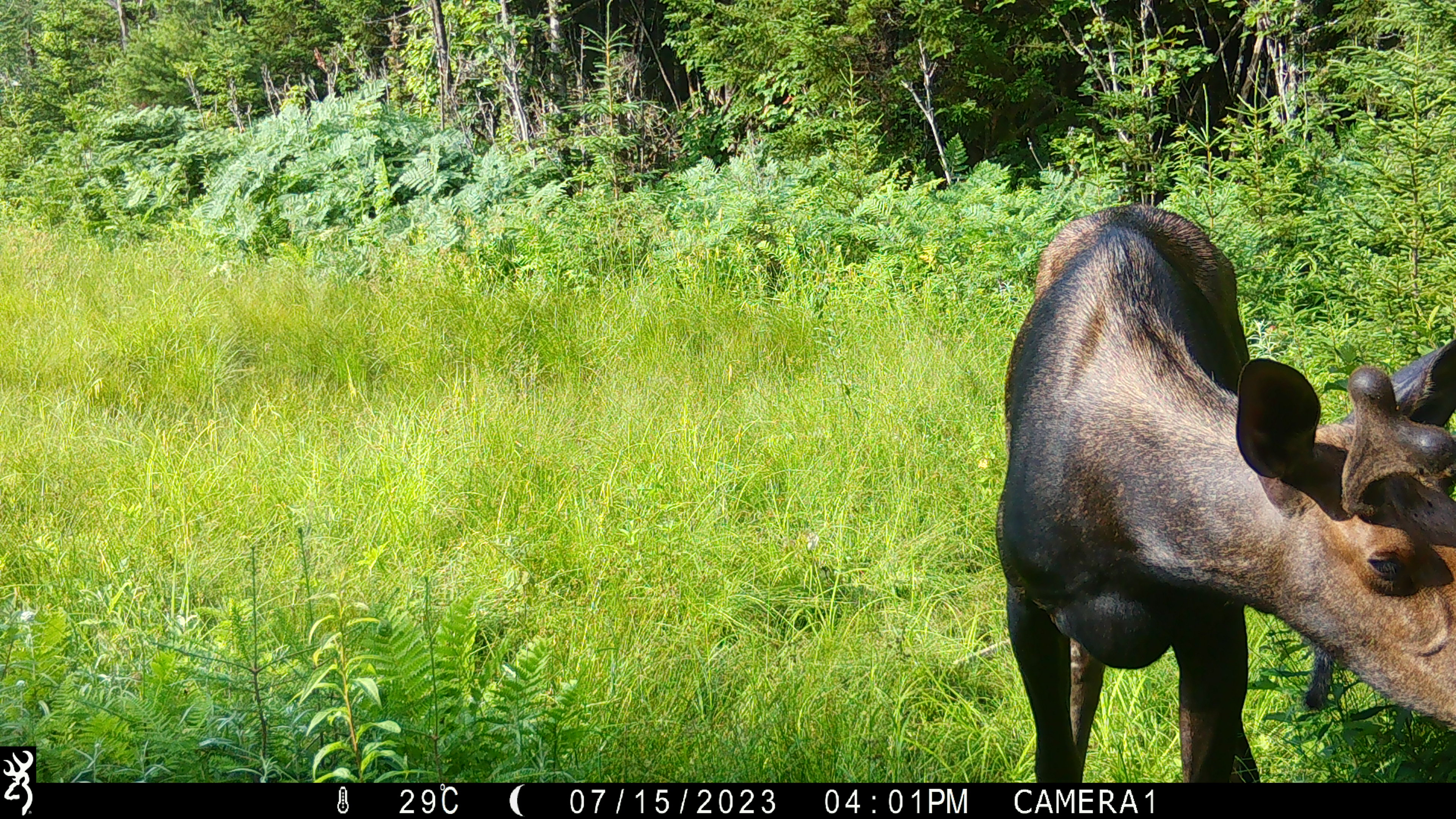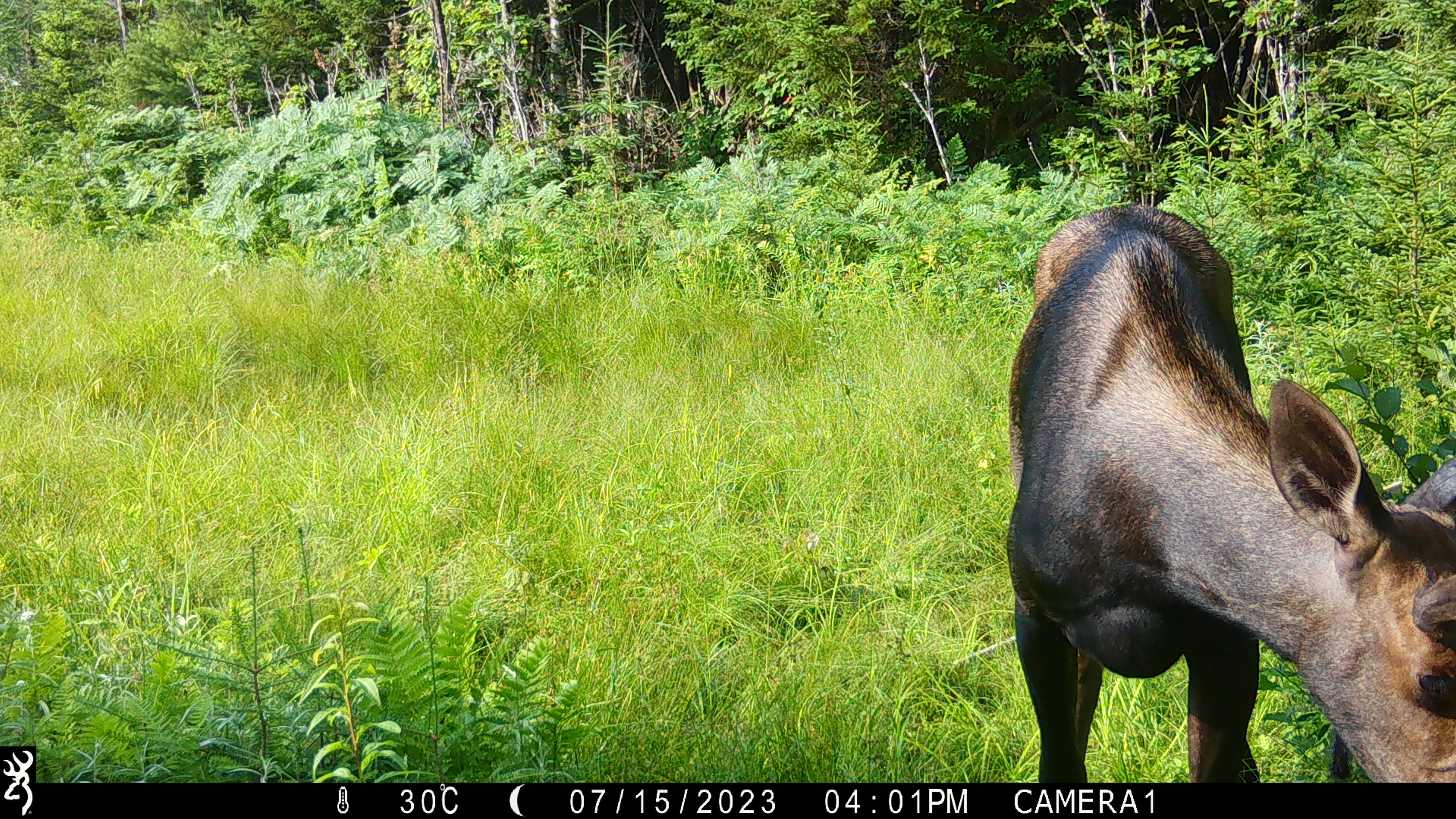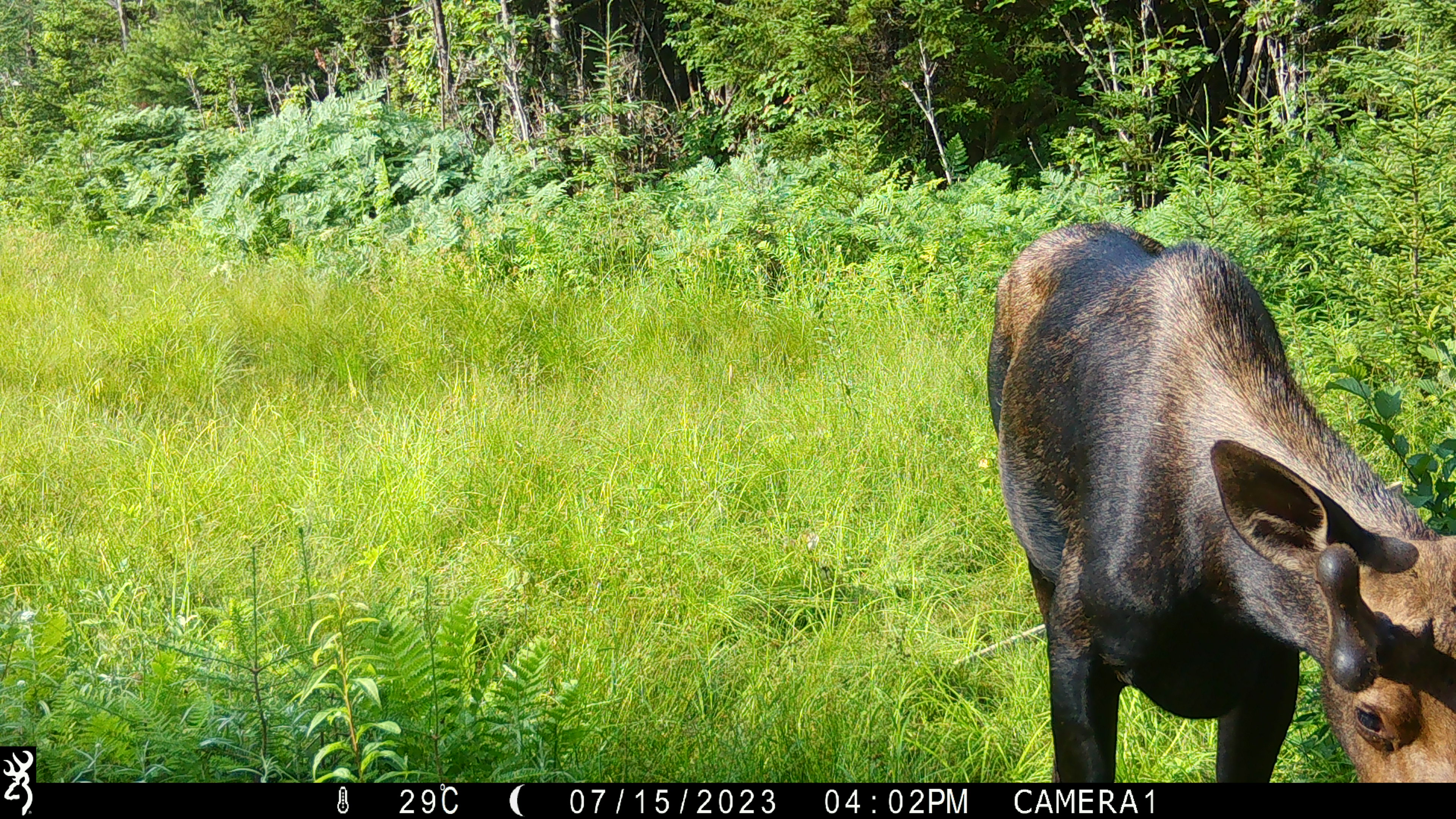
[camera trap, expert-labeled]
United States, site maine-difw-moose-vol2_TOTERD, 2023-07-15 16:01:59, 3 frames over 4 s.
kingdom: Animalia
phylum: Chordata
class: Mammalia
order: Artiodactyla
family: Cervidae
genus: Alces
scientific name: Alces alces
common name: moose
Moose (Alces alces).